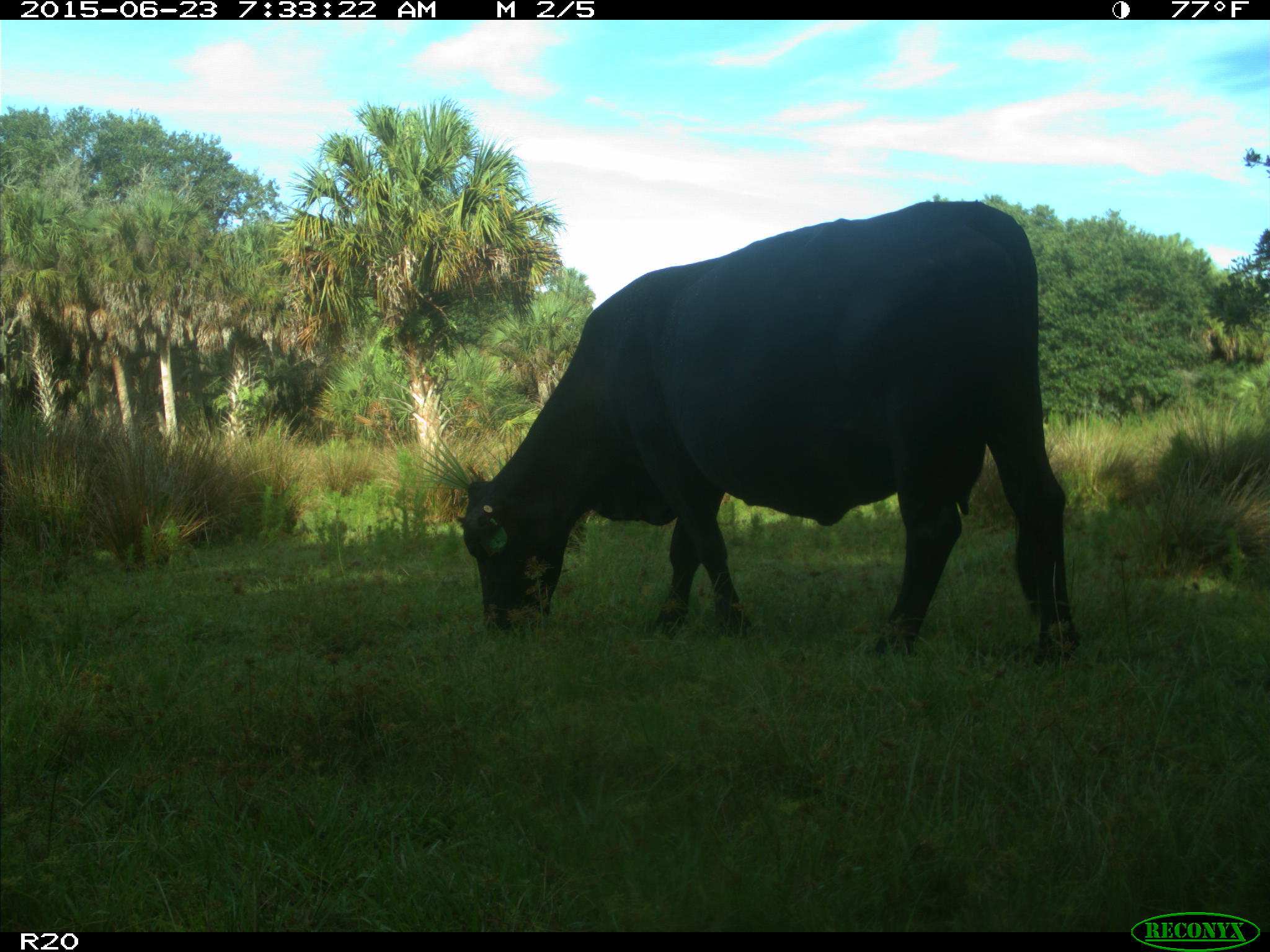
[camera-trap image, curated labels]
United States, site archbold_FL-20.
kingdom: Animalia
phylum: Chordata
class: Mammalia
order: Artiodactyla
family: Bovidae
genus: Bos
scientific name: Bos taurus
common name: domestic cow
Bos taurus (domestic cow).